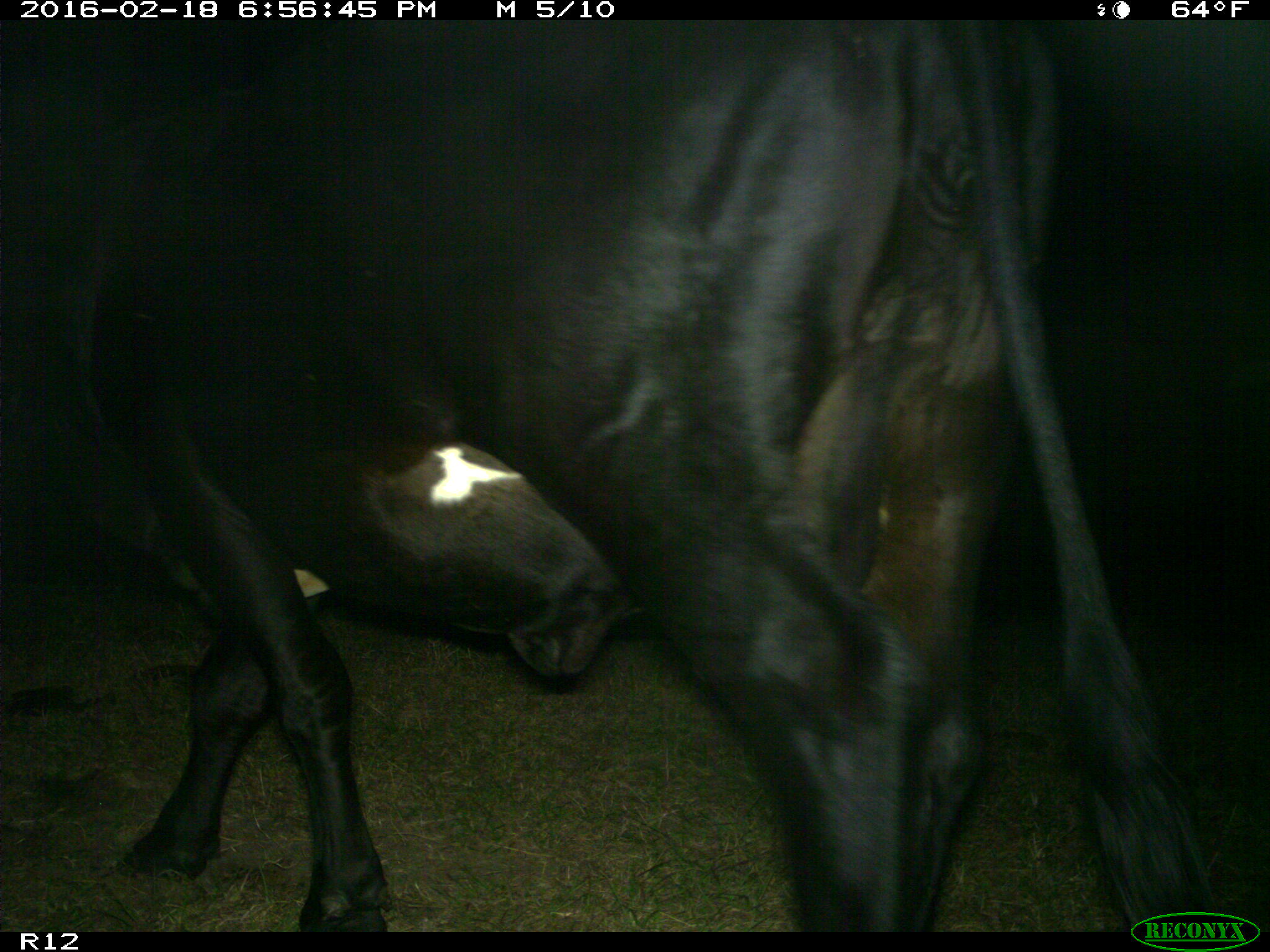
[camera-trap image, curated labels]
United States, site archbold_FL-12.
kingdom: Animalia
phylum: Chordata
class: Mammalia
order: Artiodactyla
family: Bovidae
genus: Bos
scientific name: Bos taurus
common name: domestic cow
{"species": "Bos taurus (domestic cow)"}